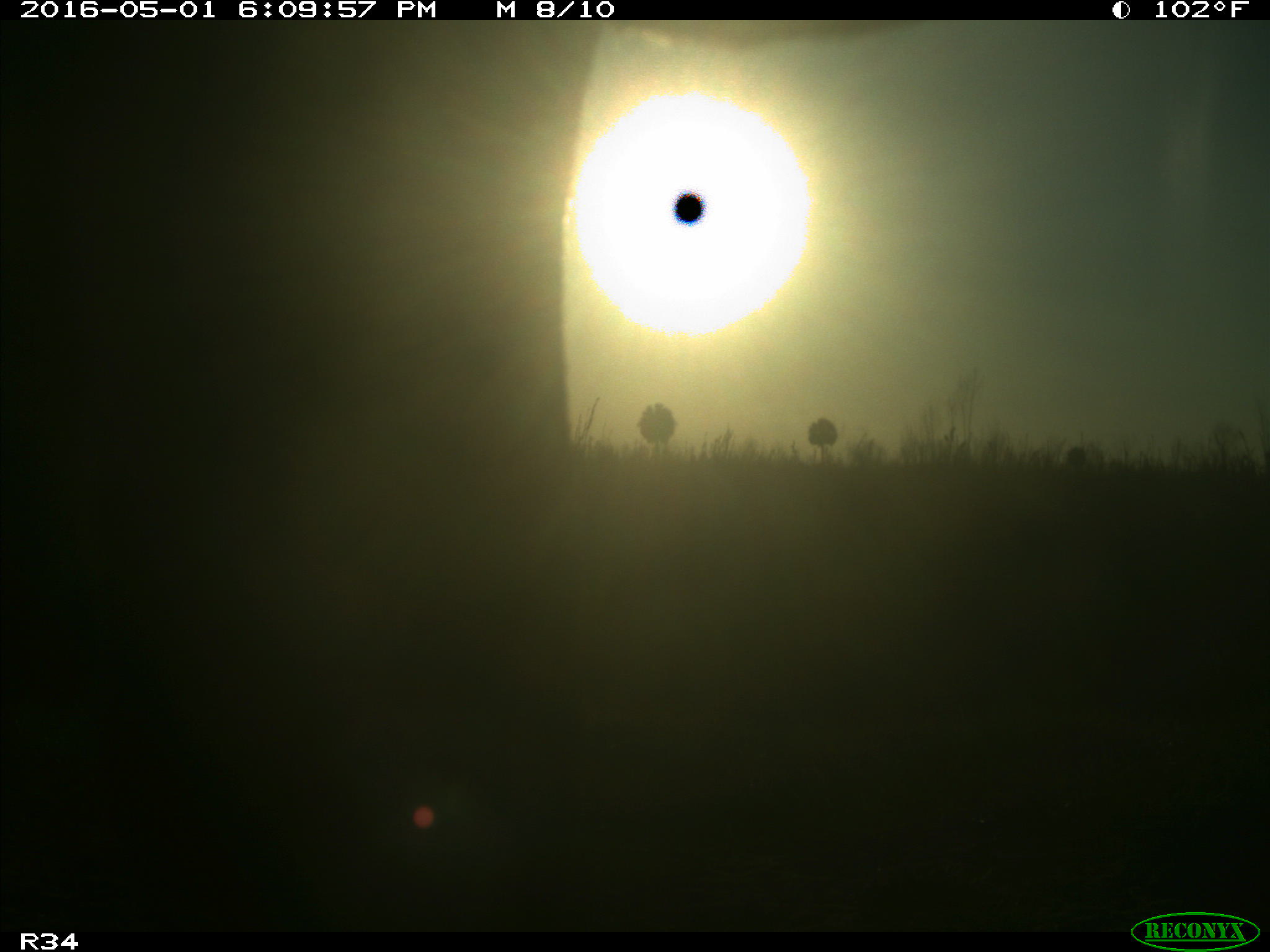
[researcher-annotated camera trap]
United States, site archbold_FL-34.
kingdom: Animalia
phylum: Chordata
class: Mammalia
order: Artiodactyla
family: Bovidae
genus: Bos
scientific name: Bos taurus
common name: domestic cow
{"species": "Bos taurus (domestic cow)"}